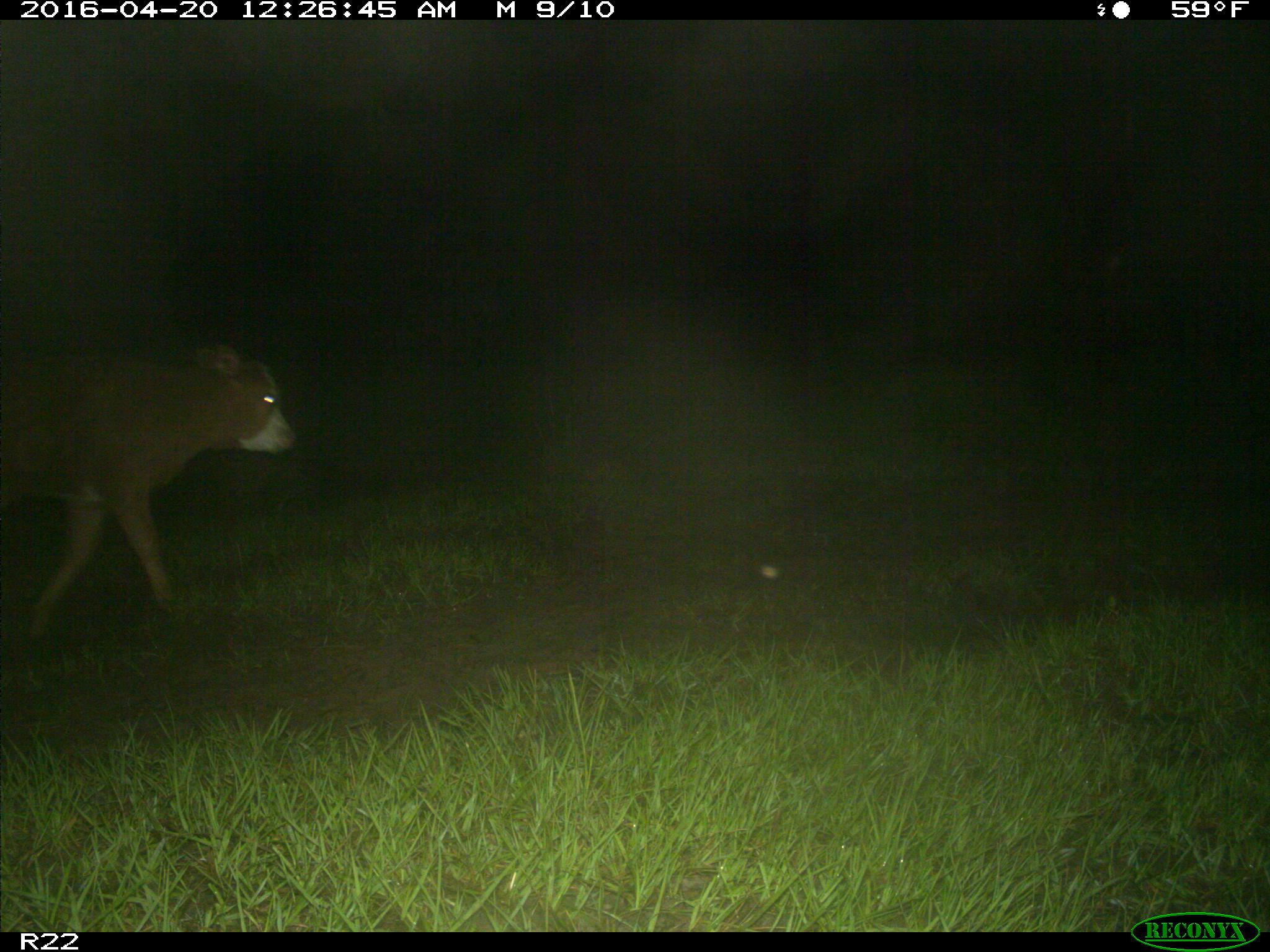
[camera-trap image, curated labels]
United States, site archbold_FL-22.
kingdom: Animalia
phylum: Chordata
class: Mammalia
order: Artiodactyla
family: Bovidae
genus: Bos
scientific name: Bos taurus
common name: domestic cow